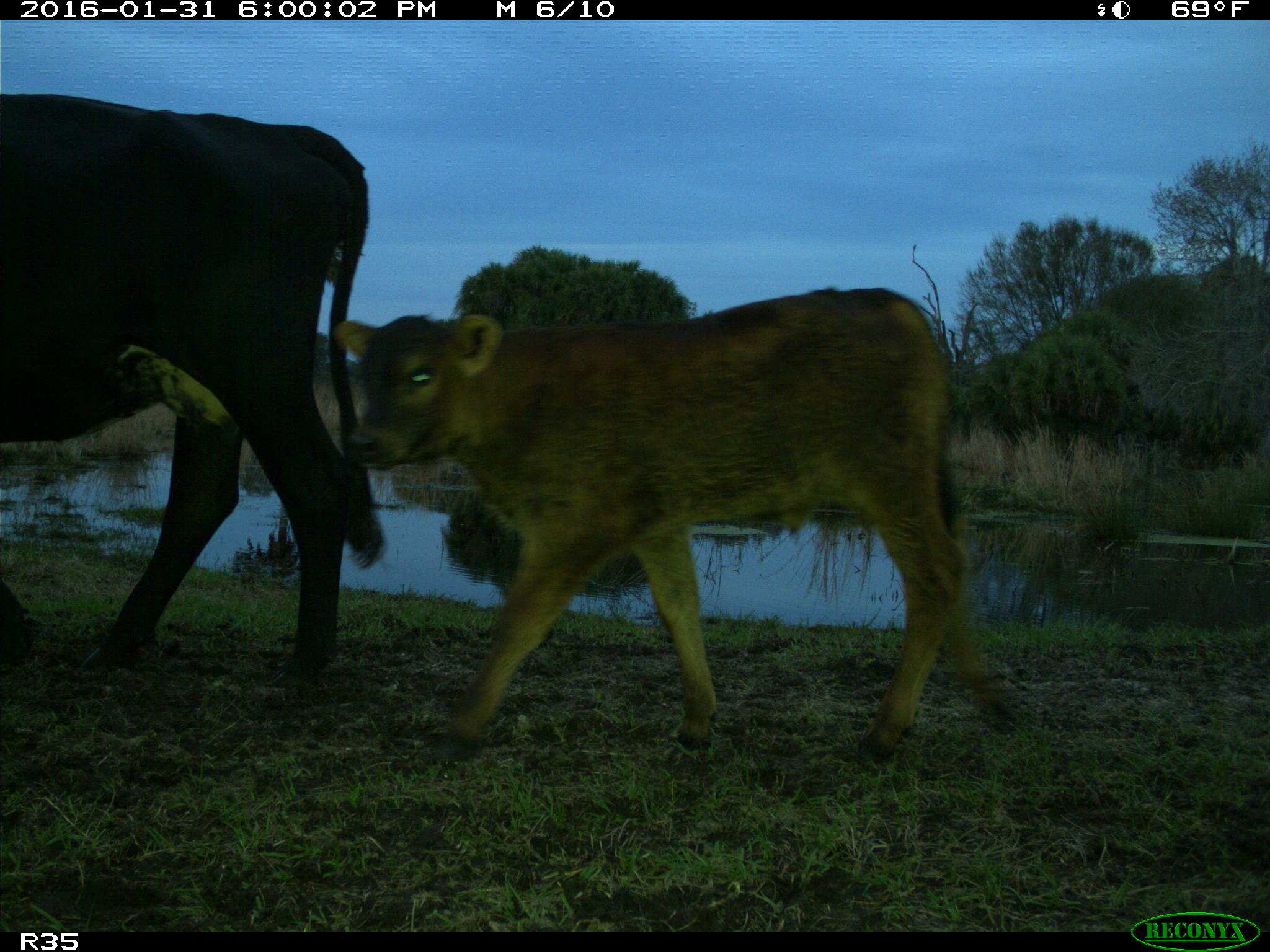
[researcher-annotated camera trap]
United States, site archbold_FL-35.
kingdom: Animalia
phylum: Chordata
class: Mammalia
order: Artiodactyla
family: Bovidae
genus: Bos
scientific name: Bos taurus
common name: domestic cow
Bos taurus (domestic cow).